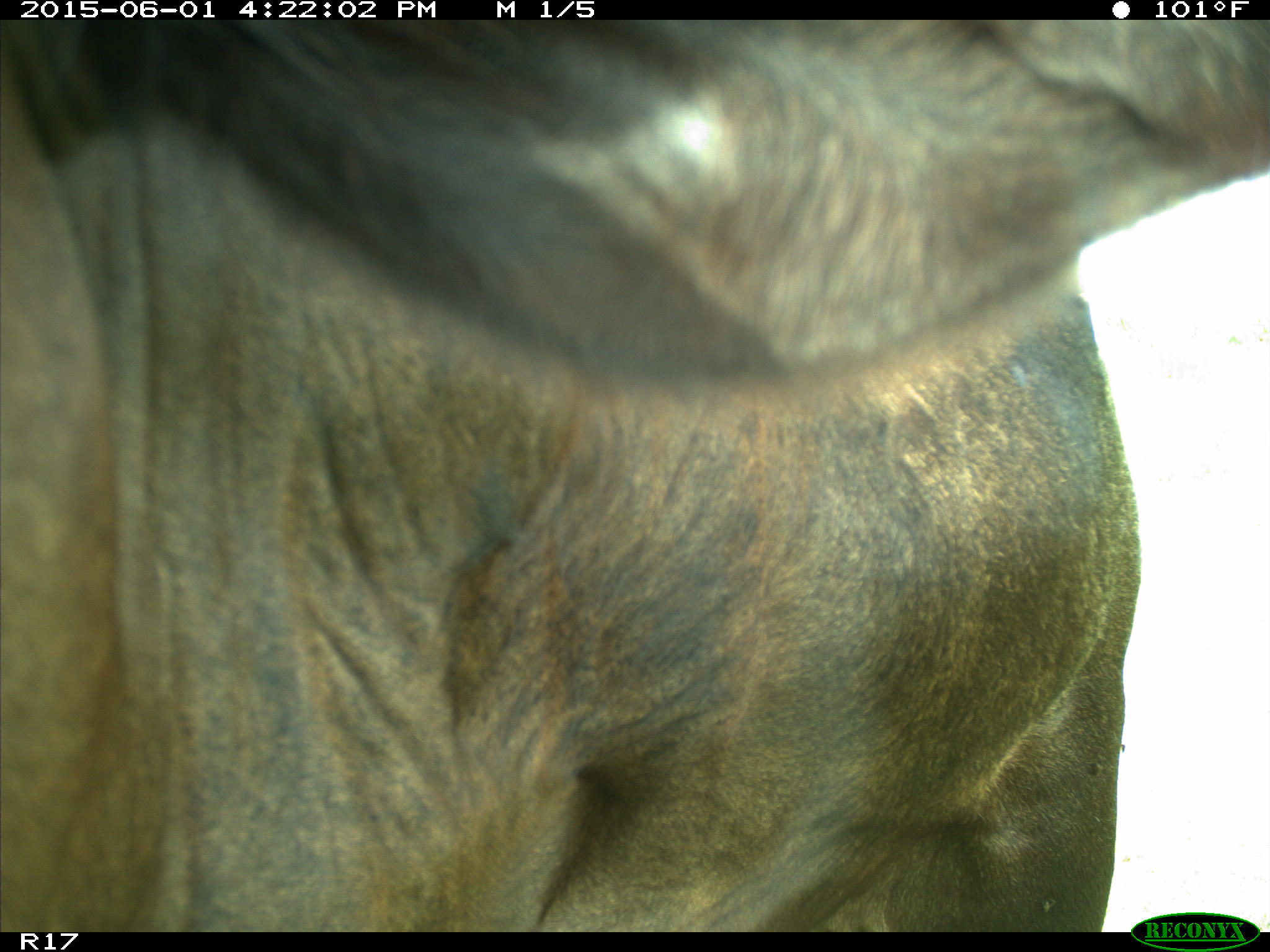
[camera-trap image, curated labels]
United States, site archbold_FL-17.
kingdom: Animalia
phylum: Chordata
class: Mammalia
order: Artiodactyla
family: Bovidae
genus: Bos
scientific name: Bos taurus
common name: domestic cow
Bos taurus (domestic cow).